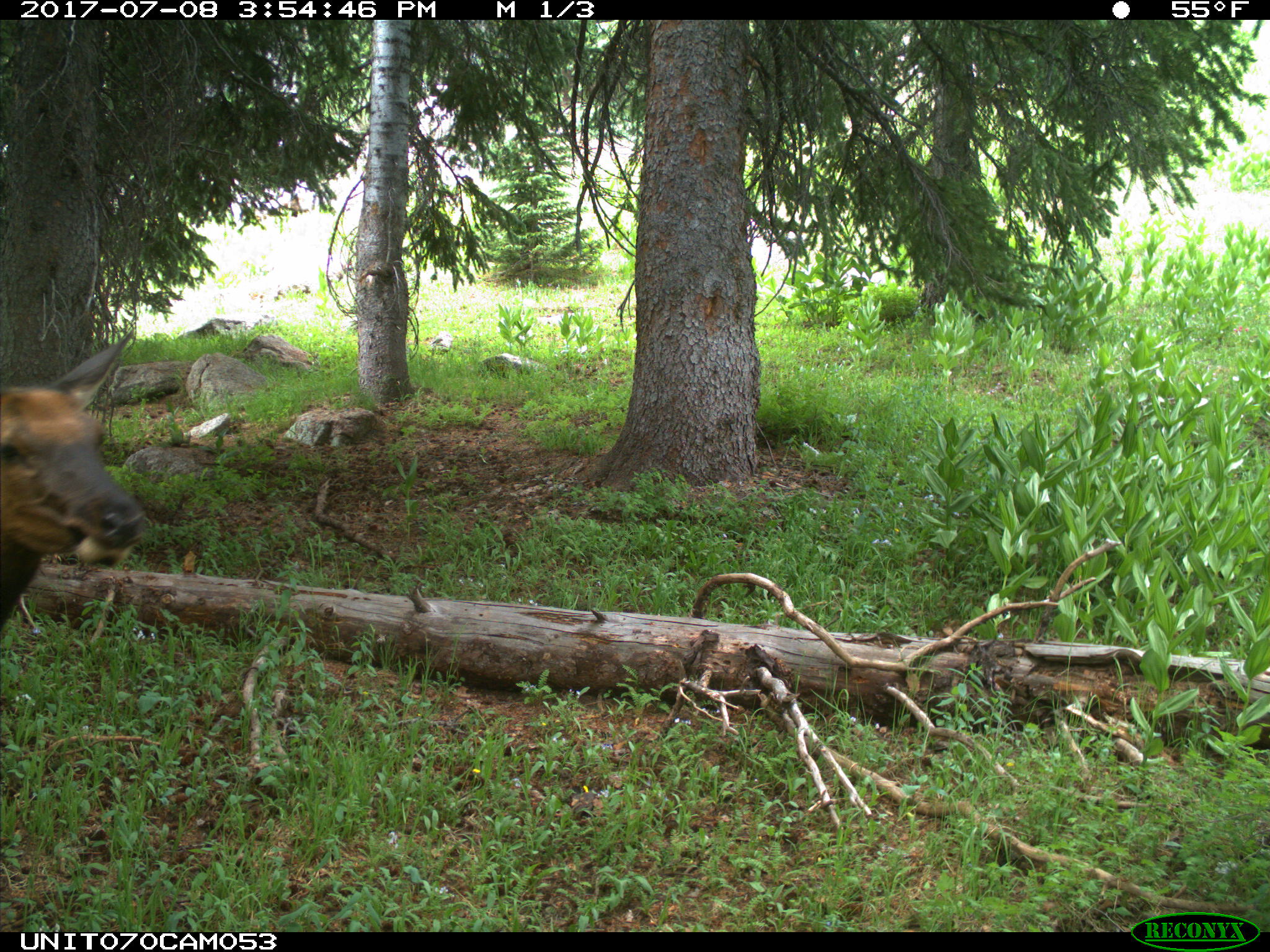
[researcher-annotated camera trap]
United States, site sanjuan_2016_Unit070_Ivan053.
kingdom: Animalia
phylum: Chordata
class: Mammalia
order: Artiodactyla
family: Cervidae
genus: Cervus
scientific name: Cervus elaphus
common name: red deer